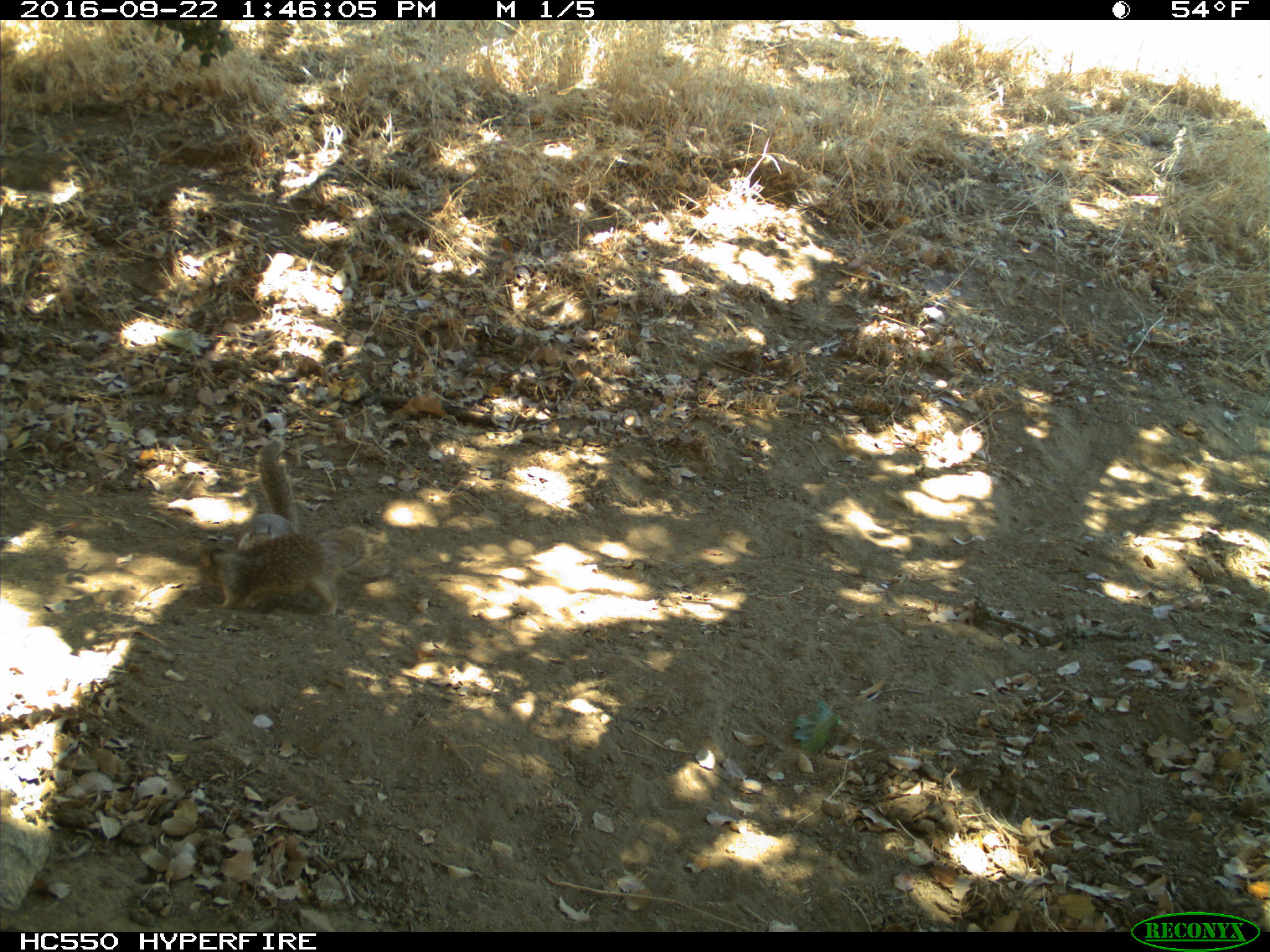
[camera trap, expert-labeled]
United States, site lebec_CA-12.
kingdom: Animalia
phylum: Chordata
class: Mammalia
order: Rodentia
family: Sciuridae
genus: Otospermophilus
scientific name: Otospermophilus beecheyi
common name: california ground squirrel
Otospermophilus beecheyi (california ground squirrel).